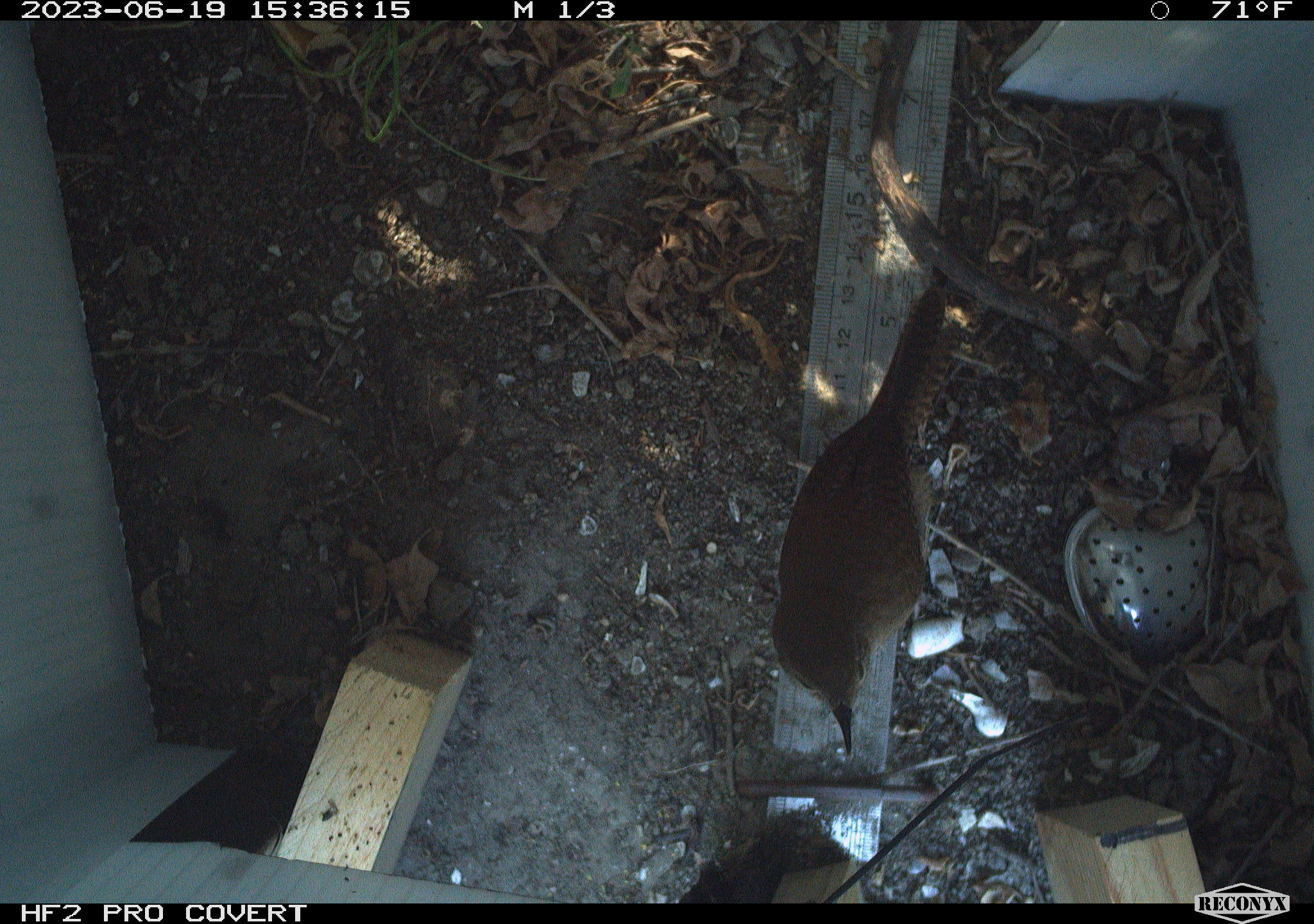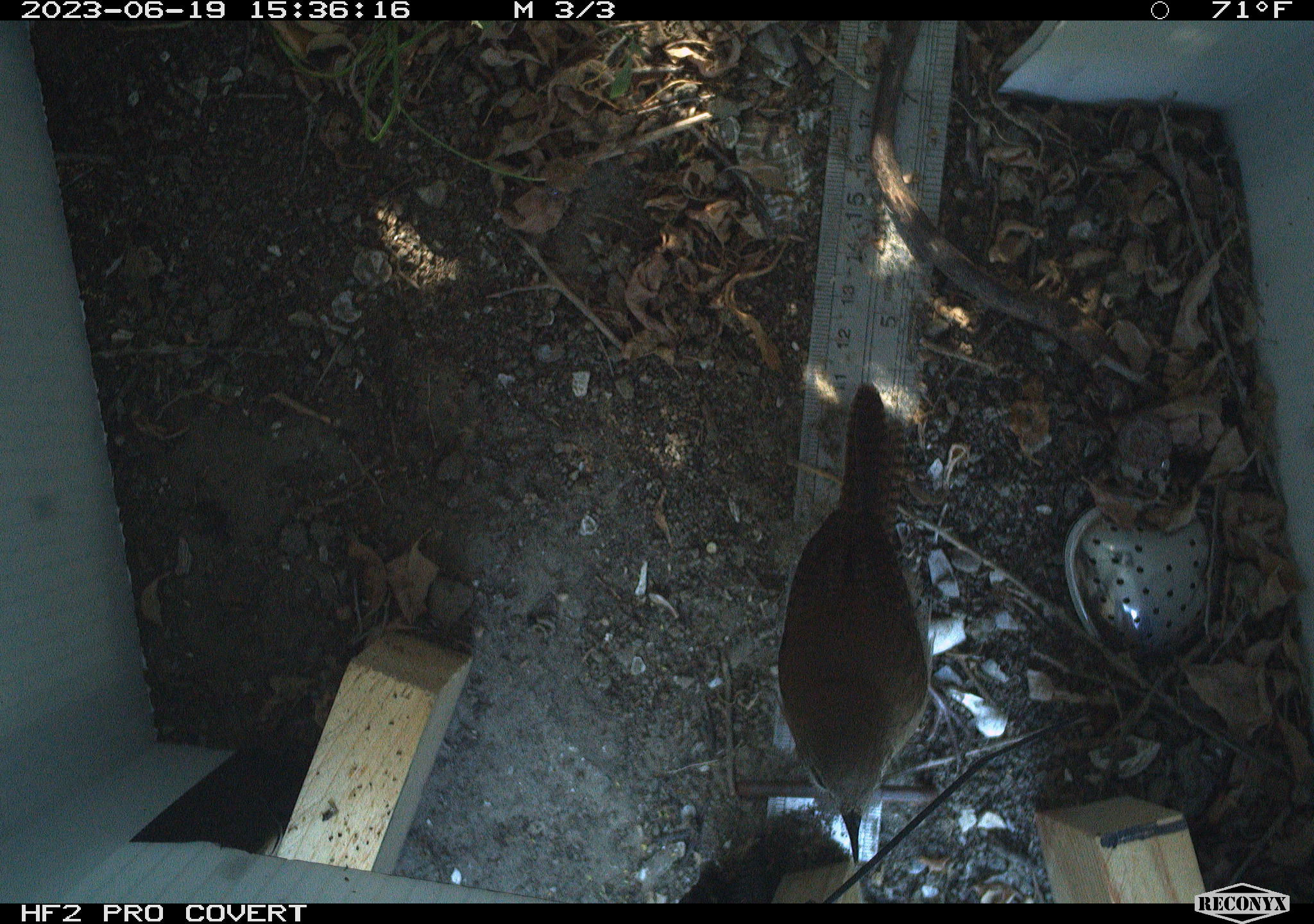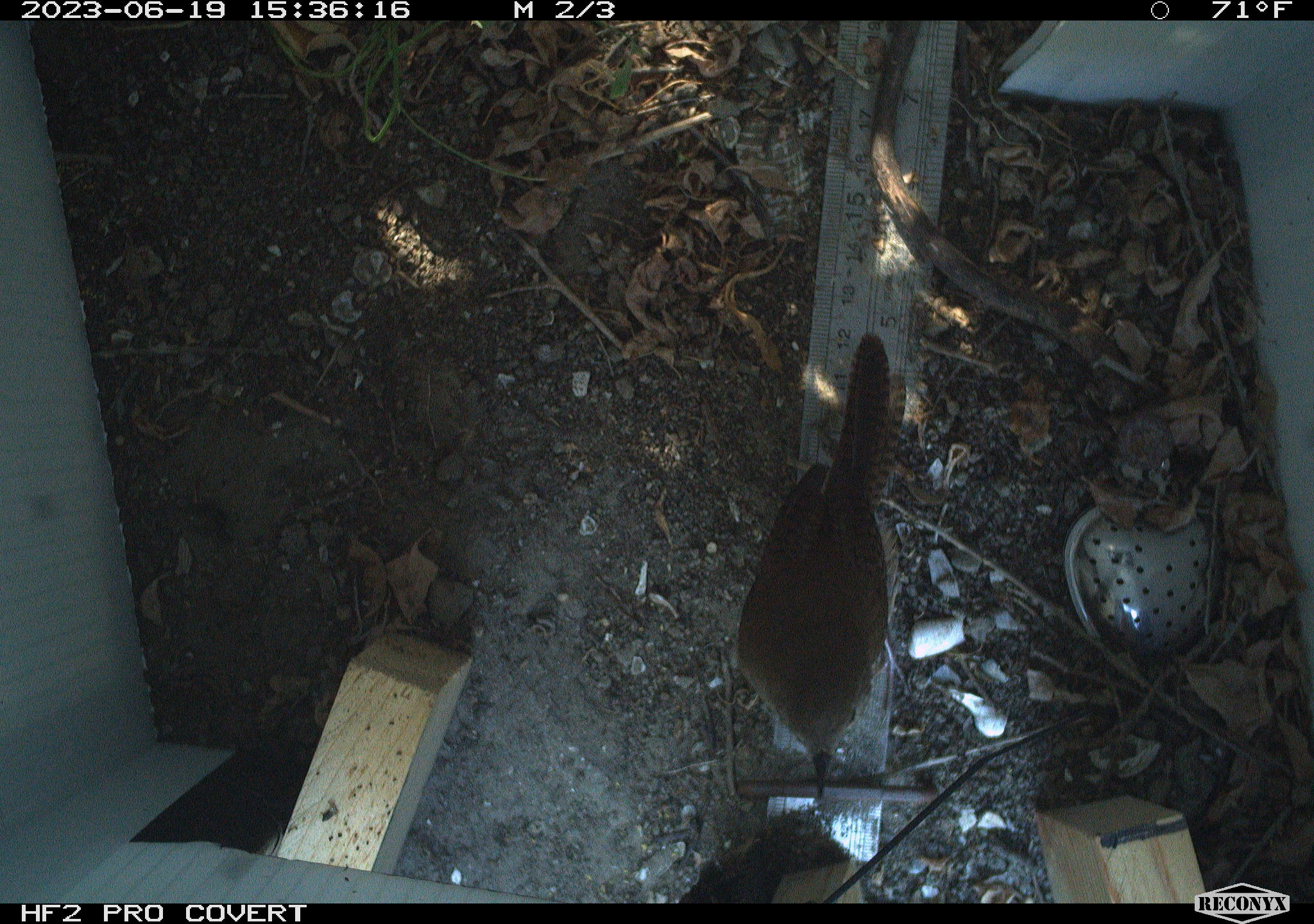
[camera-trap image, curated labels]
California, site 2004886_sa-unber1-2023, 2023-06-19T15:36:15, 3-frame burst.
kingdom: Animalia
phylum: Chordata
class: Aves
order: Passeriformes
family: Troglodytidae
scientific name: Troglodytidae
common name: wren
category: troglodytidae family